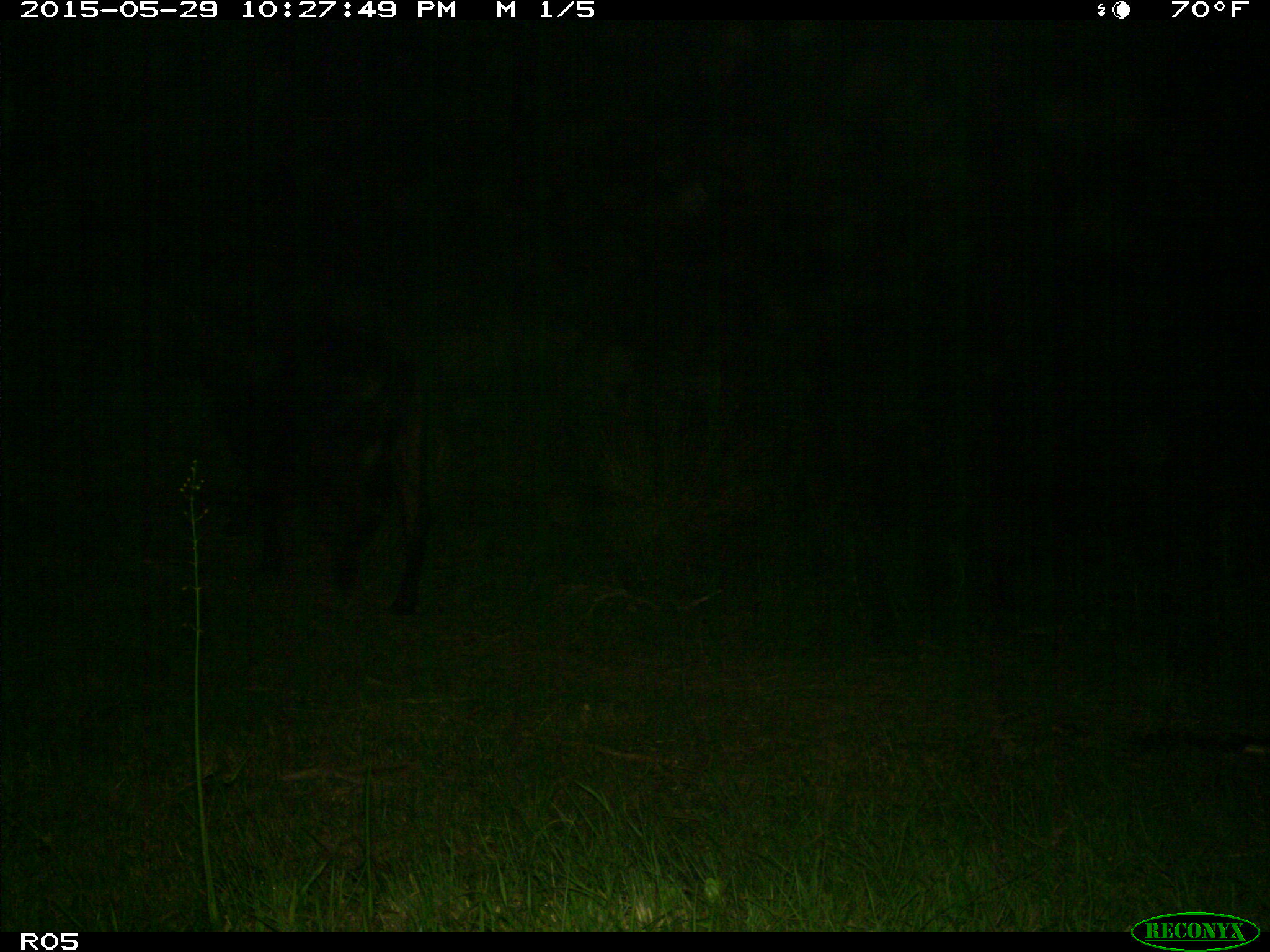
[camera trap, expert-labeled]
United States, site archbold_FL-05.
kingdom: Animalia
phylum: Chordata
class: Mammalia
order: Artiodactyla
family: Bovidae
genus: Bos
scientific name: Bos taurus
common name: domestic cow